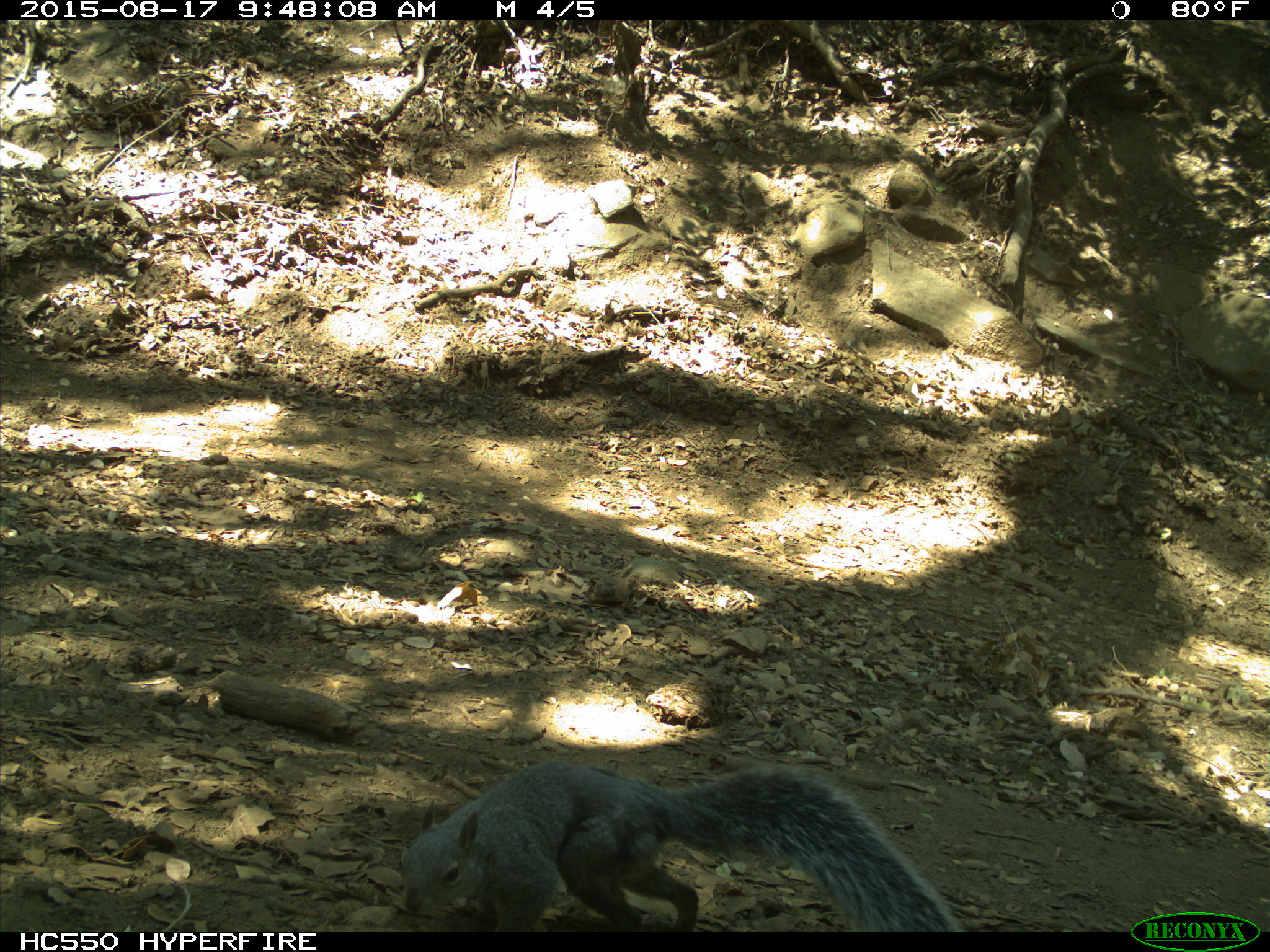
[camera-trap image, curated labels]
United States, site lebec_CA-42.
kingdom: Animalia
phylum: Chordata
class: Mammalia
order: Rodentia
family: Sciuridae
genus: Sciurus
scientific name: Sciurus carolinensis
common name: eastern gray squirrel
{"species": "Sciurus carolinensis (eastern gray squirrel)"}